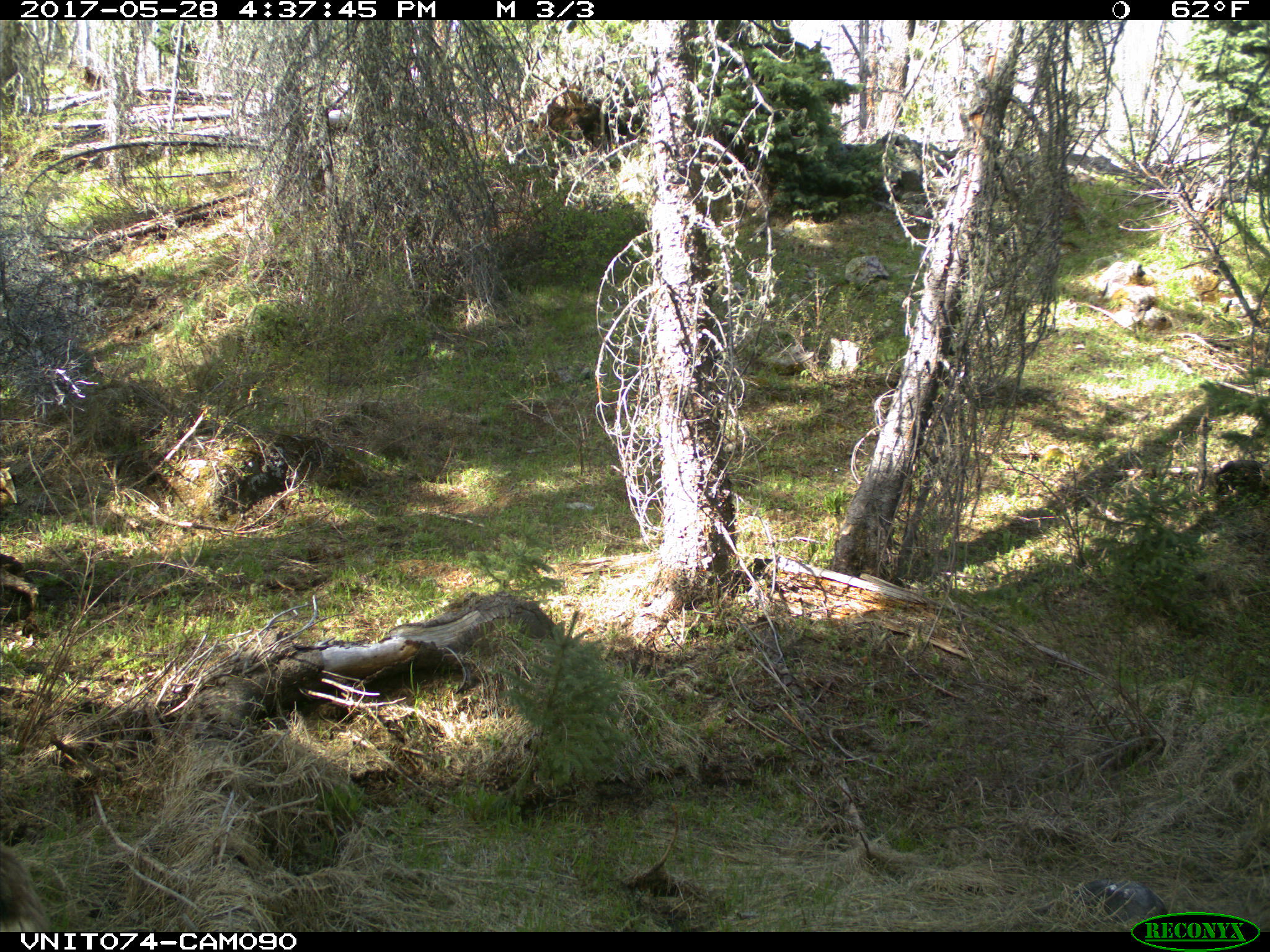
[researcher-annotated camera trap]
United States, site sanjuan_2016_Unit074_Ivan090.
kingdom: Animalia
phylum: Chordata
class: Mammalia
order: Artiodactyla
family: Cervidae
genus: Odocoileus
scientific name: Odocoileus hemionus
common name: mule deer